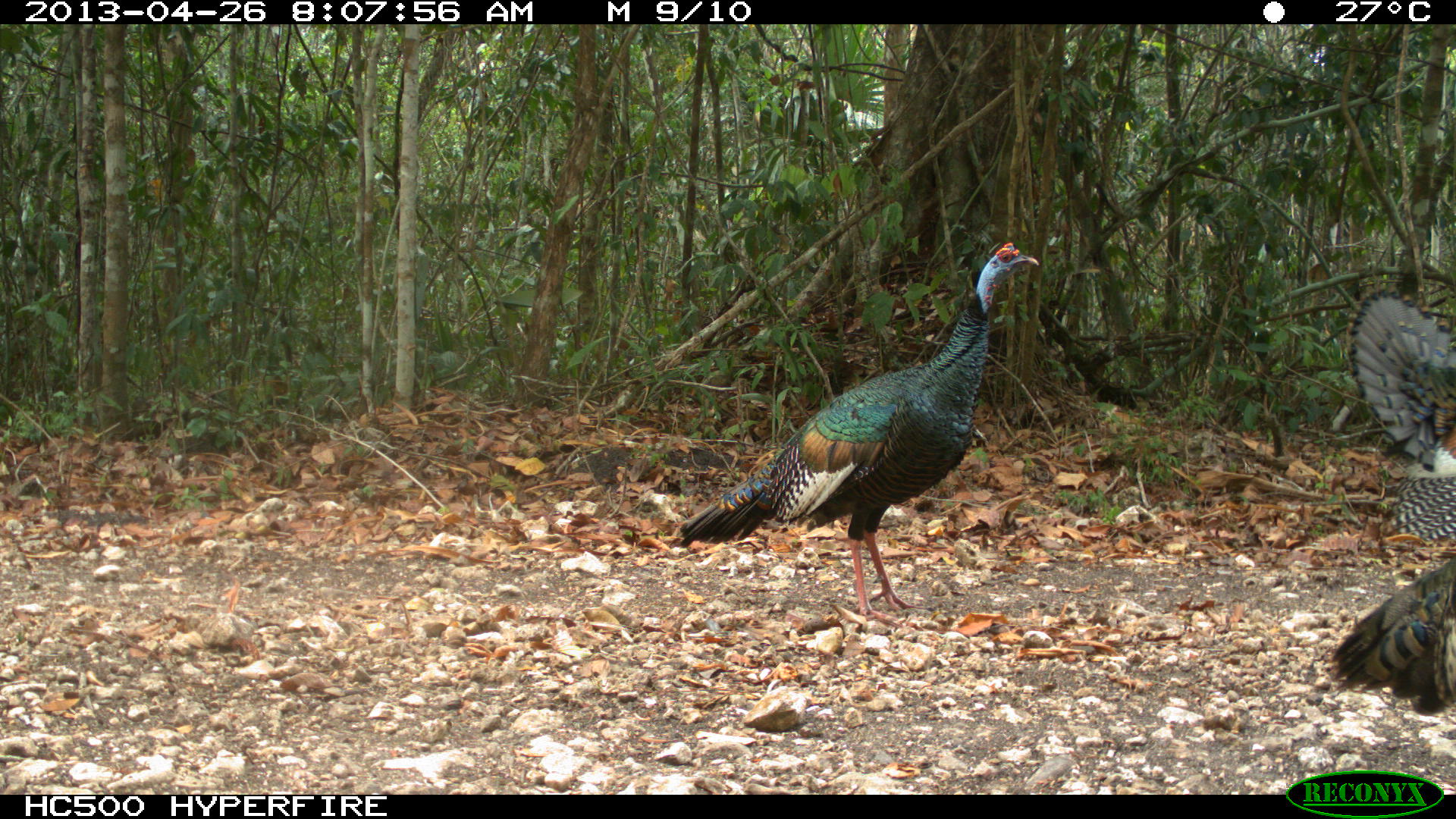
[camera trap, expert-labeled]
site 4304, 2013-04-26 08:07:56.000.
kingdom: Animalia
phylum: Chordata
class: Aves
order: Galliformes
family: Phasianidae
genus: Meleagris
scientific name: Meleagris ocellata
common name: ocellated turkey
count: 3